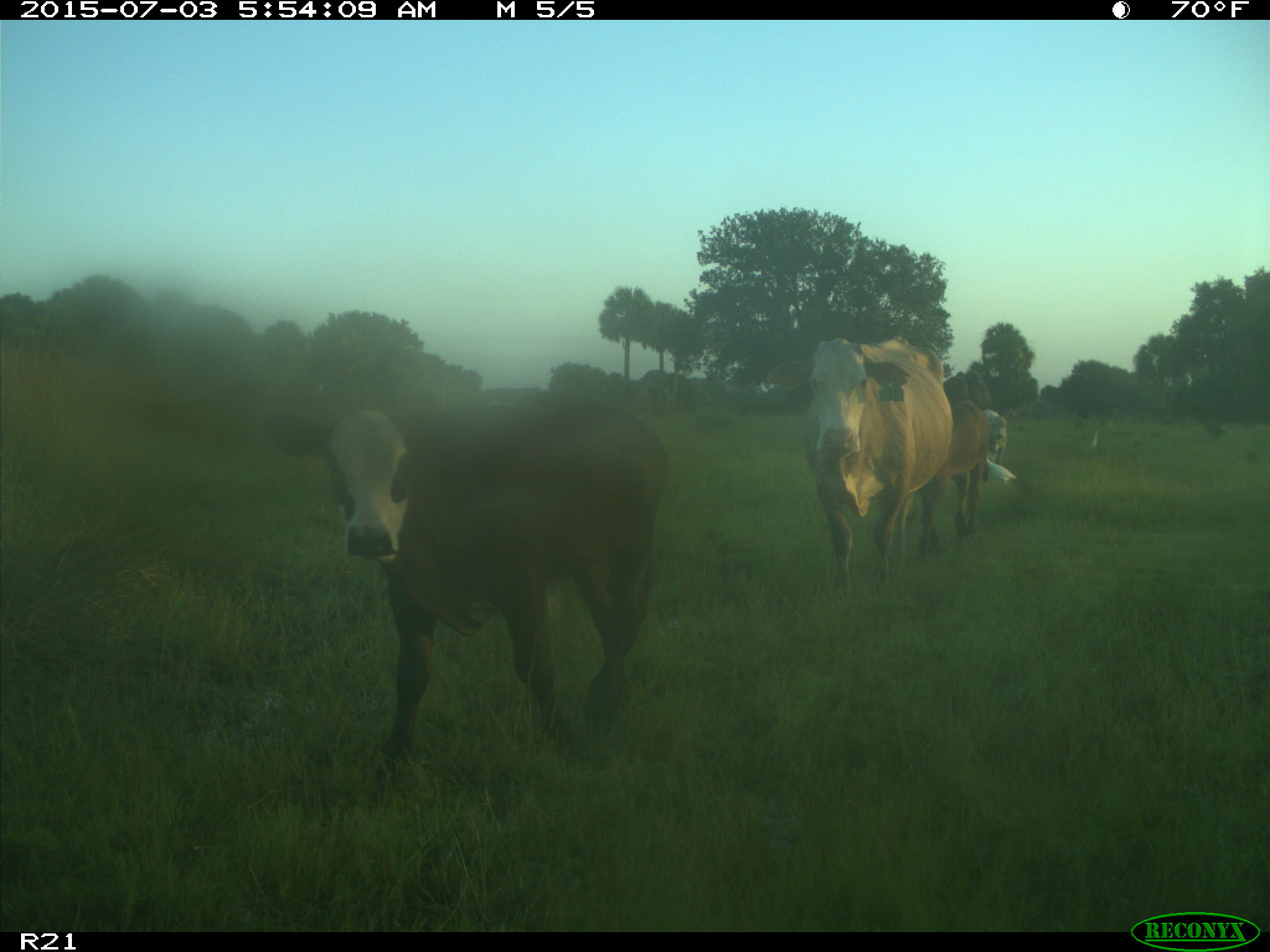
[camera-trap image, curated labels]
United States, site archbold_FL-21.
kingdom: Animalia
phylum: Chordata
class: Mammalia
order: Artiodactyla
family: Bovidae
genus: Bos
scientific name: Bos taurus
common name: domestic cow